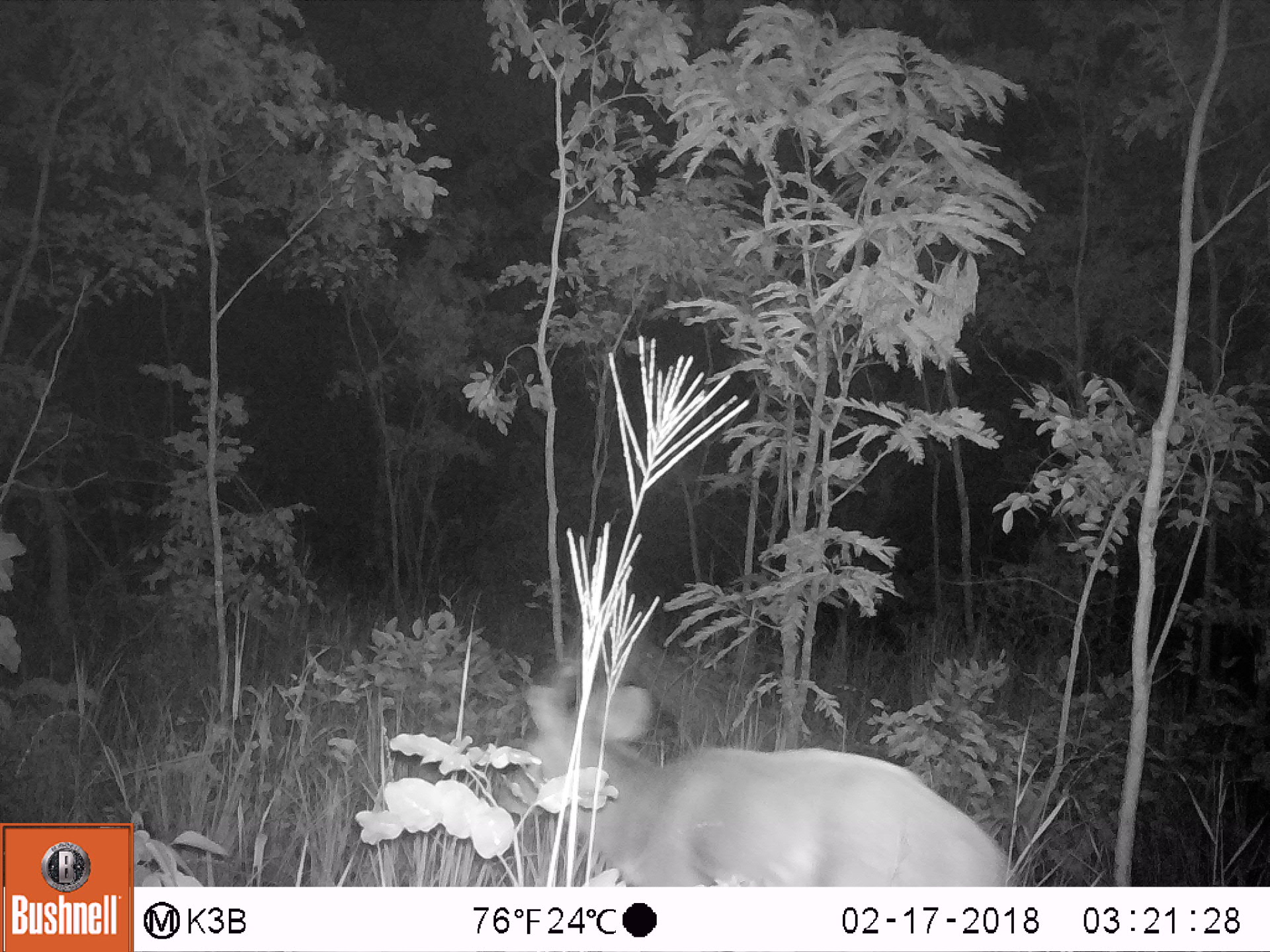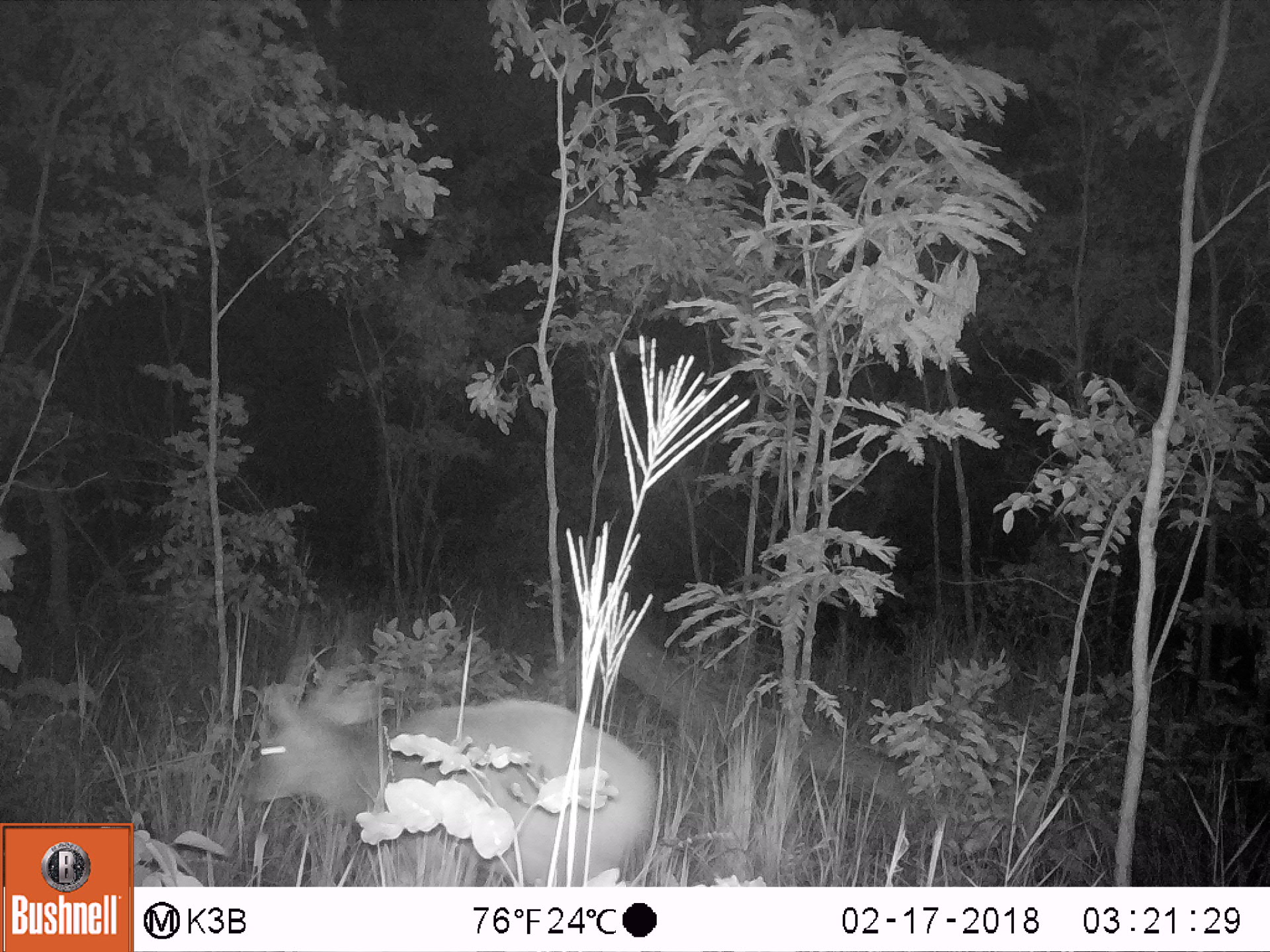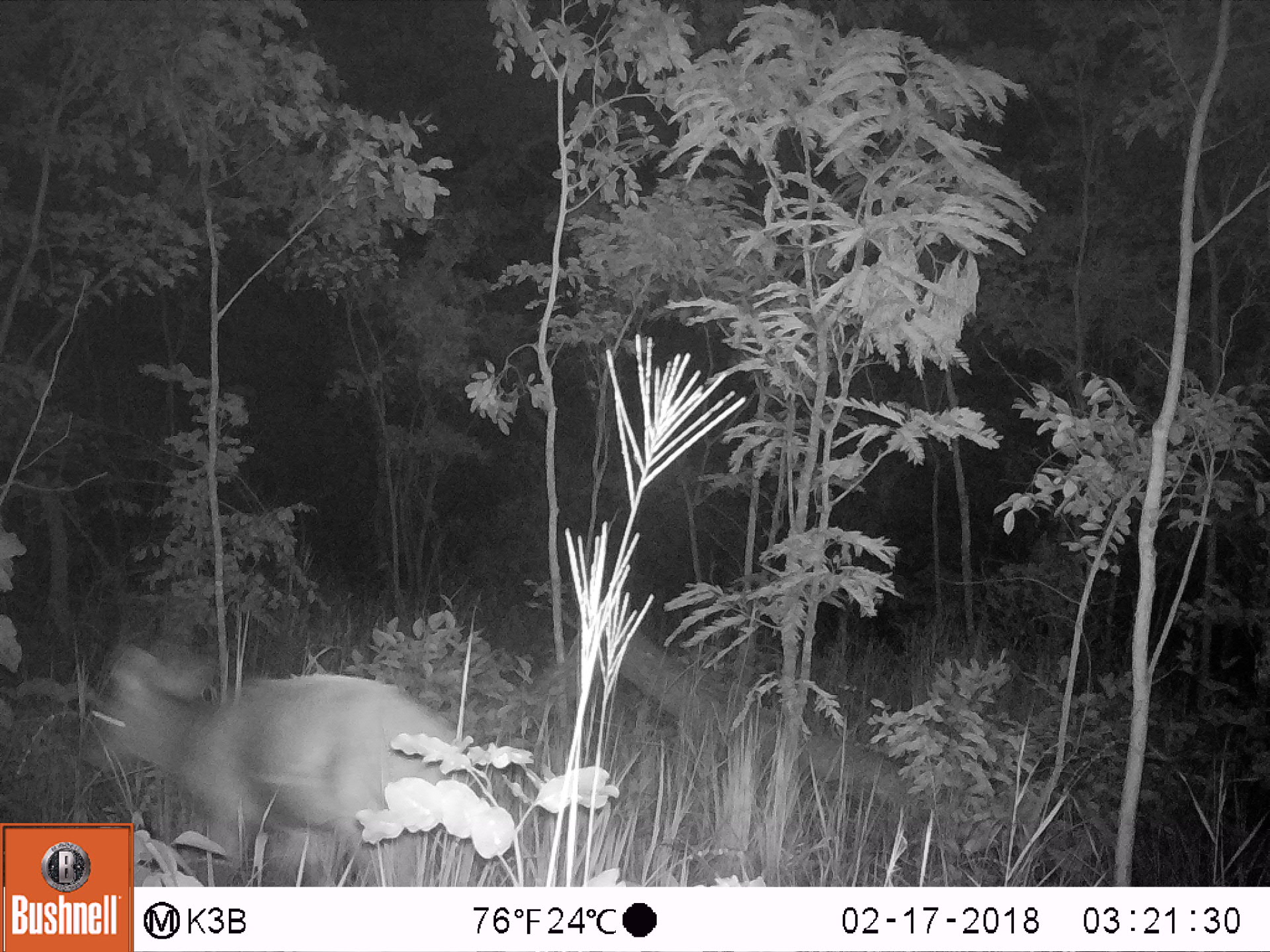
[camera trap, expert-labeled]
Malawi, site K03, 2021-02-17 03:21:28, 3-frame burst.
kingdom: Animalia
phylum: Chordata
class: Mammalia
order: Artiodactyla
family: Bovidae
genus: Tragelaphus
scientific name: Tragelaphus sylvaticus sylvaticus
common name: cape bushbuck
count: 1